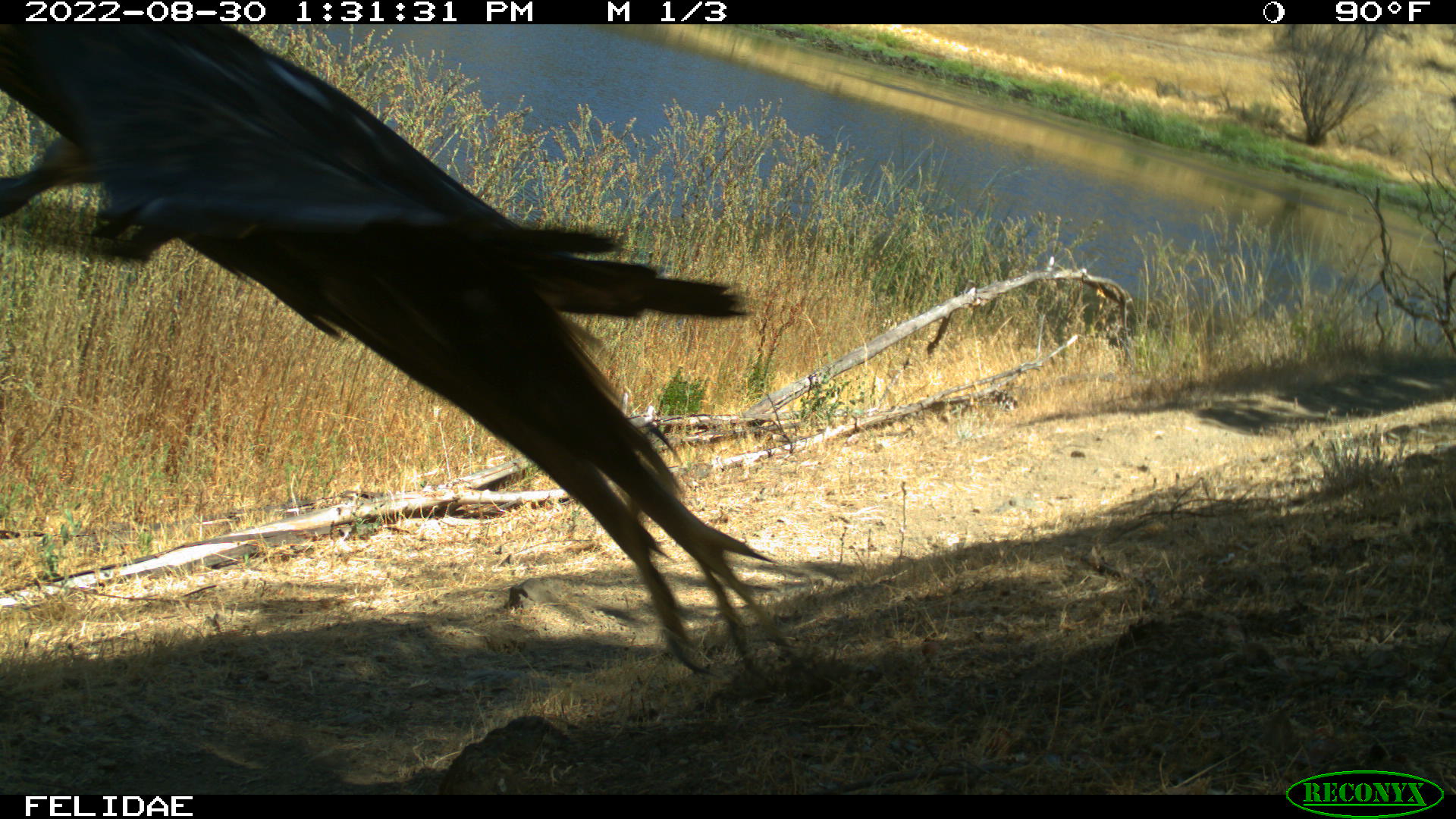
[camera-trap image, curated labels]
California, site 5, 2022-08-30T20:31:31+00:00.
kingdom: Animalia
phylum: Chordata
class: Aves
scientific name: Aves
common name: bird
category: unknown bird